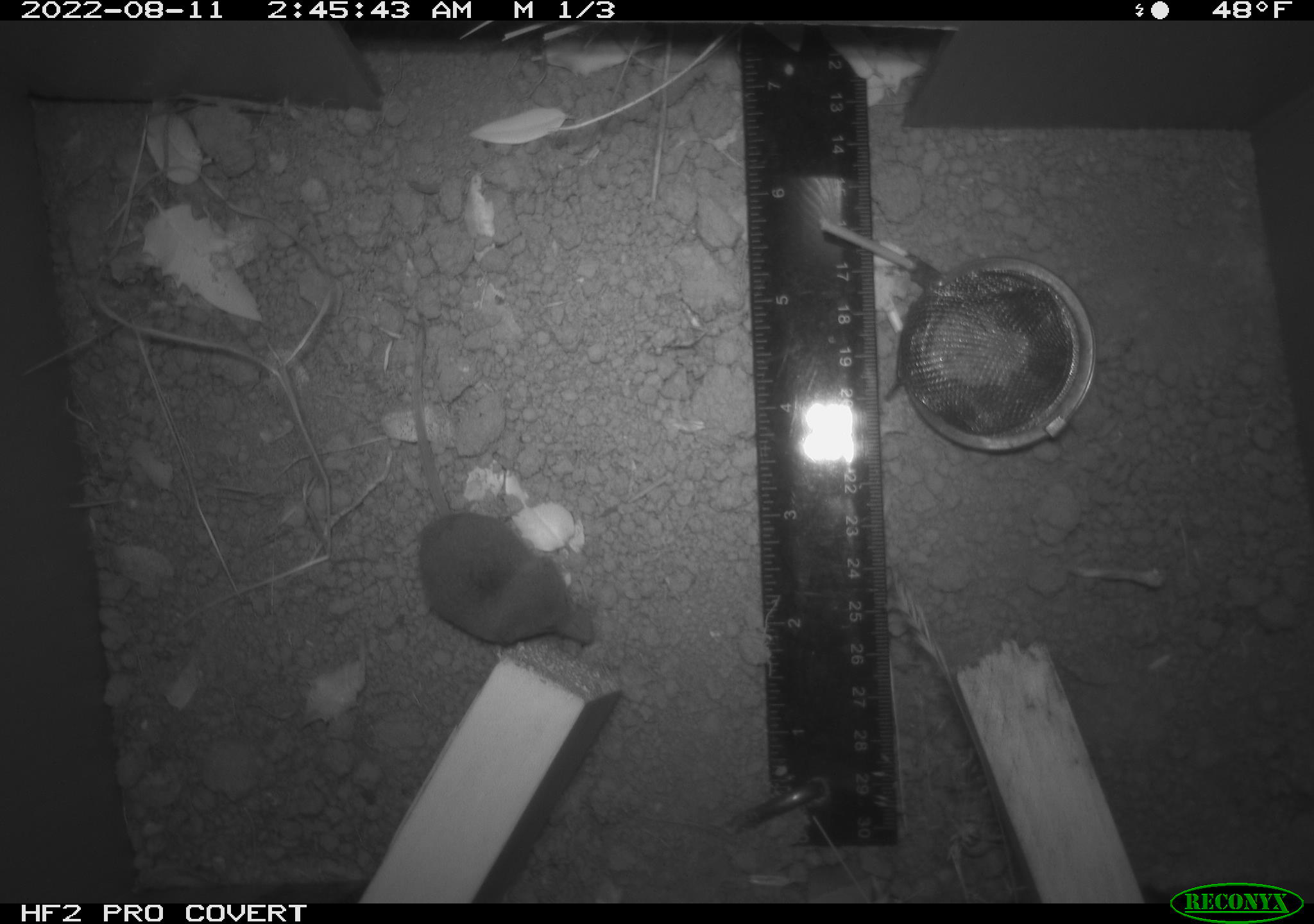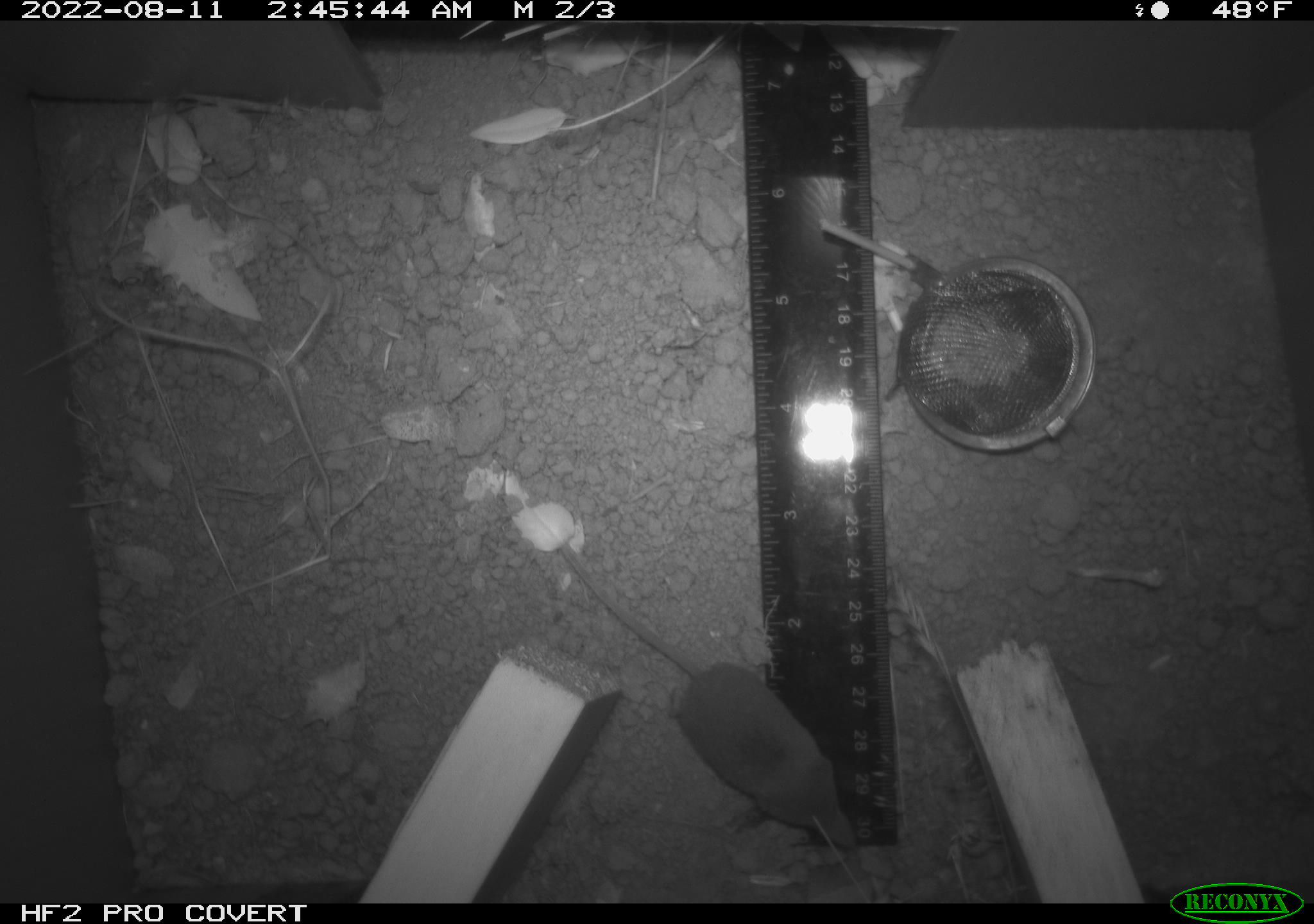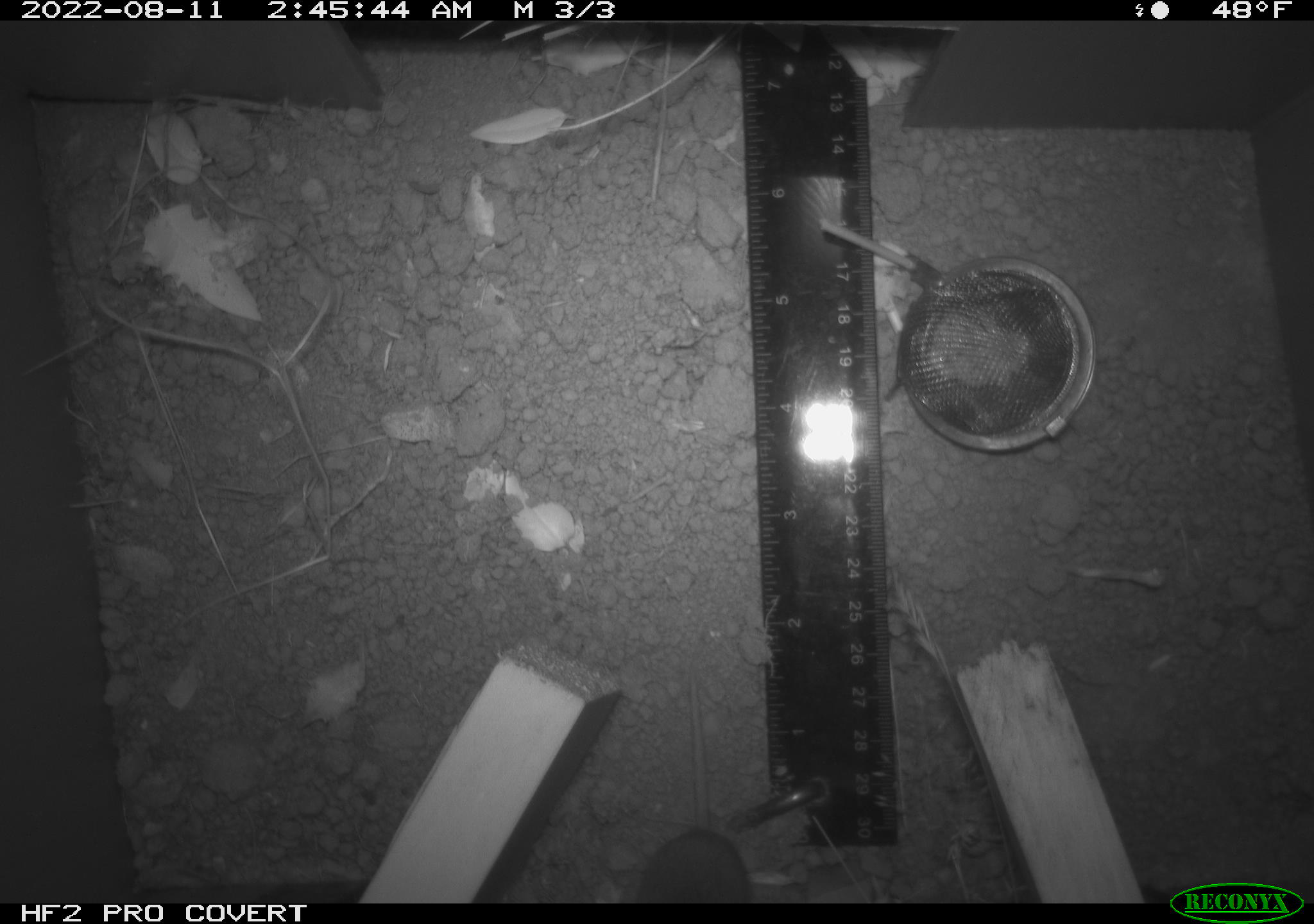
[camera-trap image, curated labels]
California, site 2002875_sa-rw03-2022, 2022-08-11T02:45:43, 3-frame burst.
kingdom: Animalia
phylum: Chordata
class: Mammalia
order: Eulipotyphla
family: Soricidae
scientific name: Soricidae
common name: shrews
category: soricidae family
Soricidae family (shrews) (Soricidae).